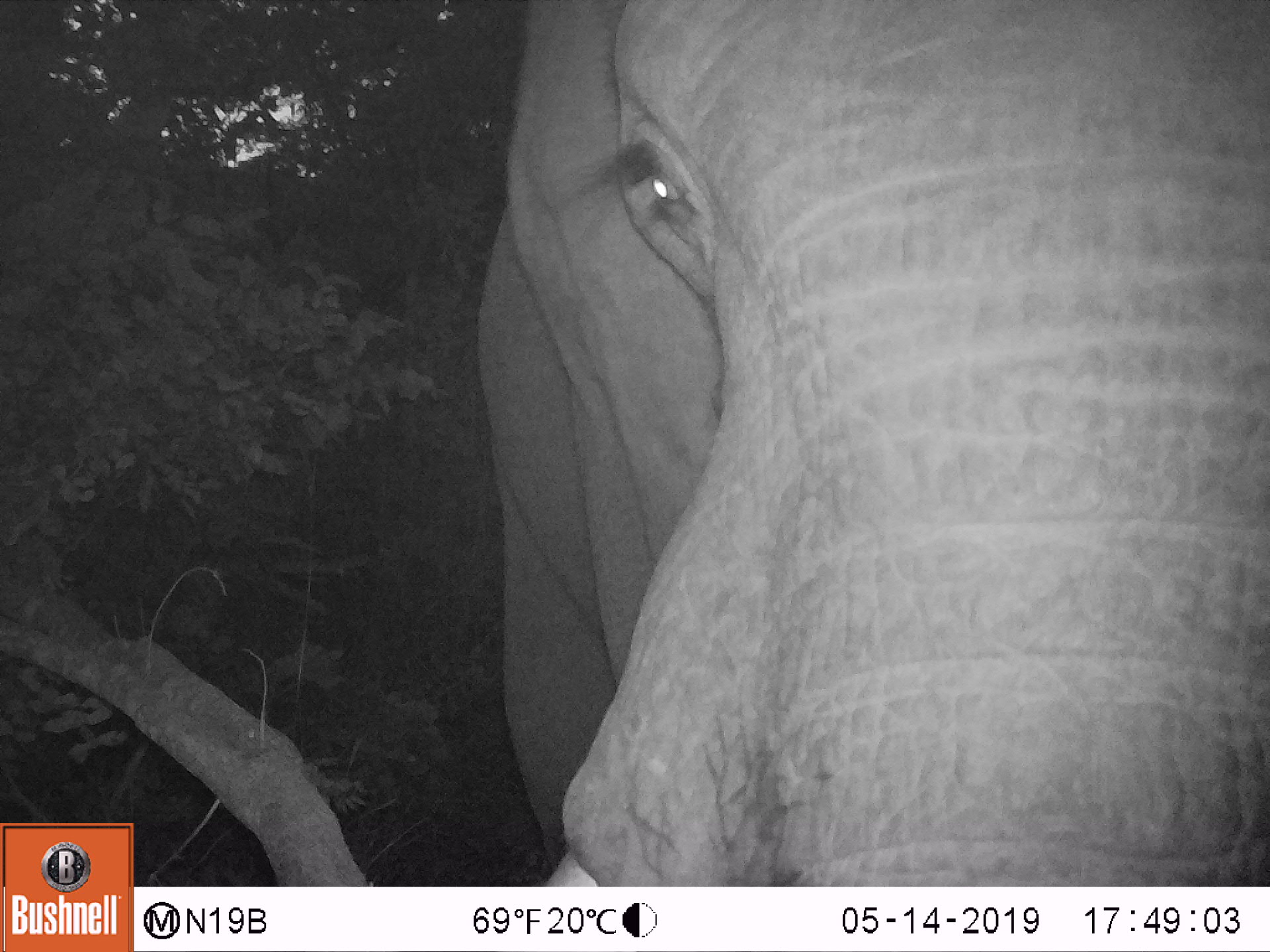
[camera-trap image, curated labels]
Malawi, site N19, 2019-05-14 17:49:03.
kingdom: Animalia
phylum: Chordata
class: Mammalia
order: Proboscidea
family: Elephantidae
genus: Loxodonta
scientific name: Loxodonta africana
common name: african savanna elephant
African savanna elephant (Loxodonta africana), count 1.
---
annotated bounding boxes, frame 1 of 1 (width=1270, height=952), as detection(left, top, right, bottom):
african savanna elephant: detection(479, 5, 1262, 880)